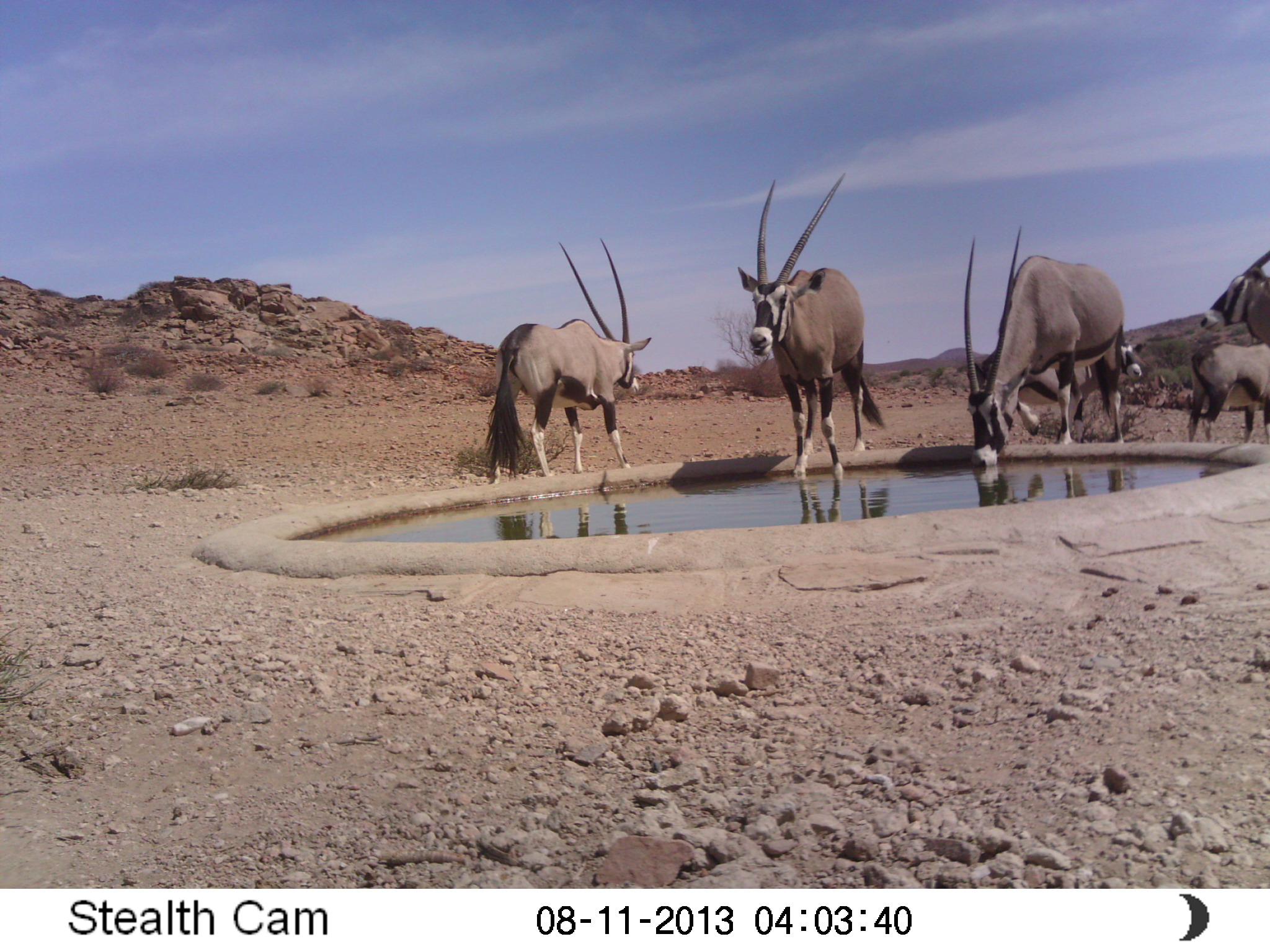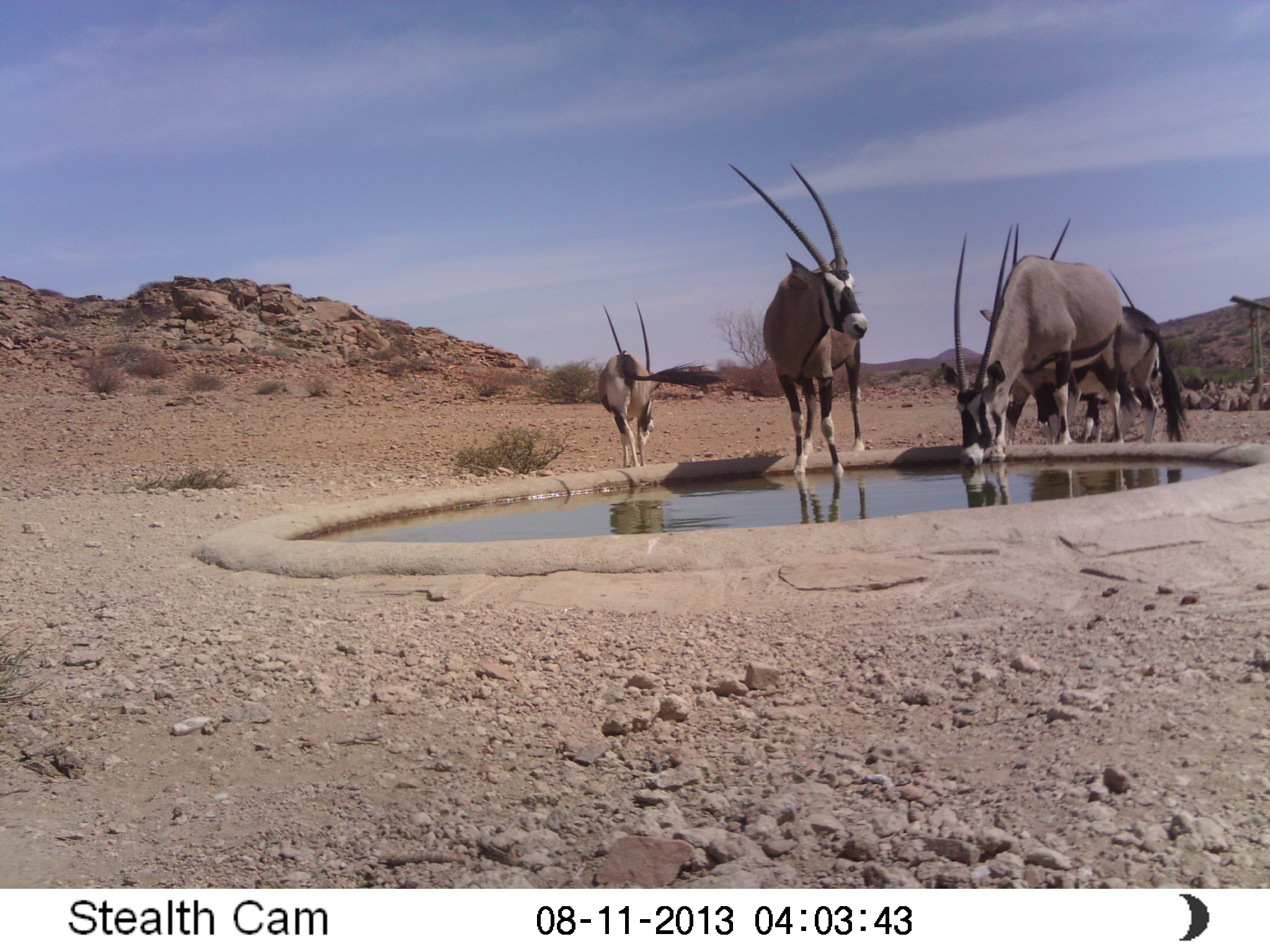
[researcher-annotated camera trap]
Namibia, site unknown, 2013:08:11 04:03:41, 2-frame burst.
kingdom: Animalia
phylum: Chordata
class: Mammalia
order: Artiodactyla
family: Bovidae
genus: Oryx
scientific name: Oryx gazella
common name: gemsbok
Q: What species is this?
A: Oryx gazella (gemsbok).